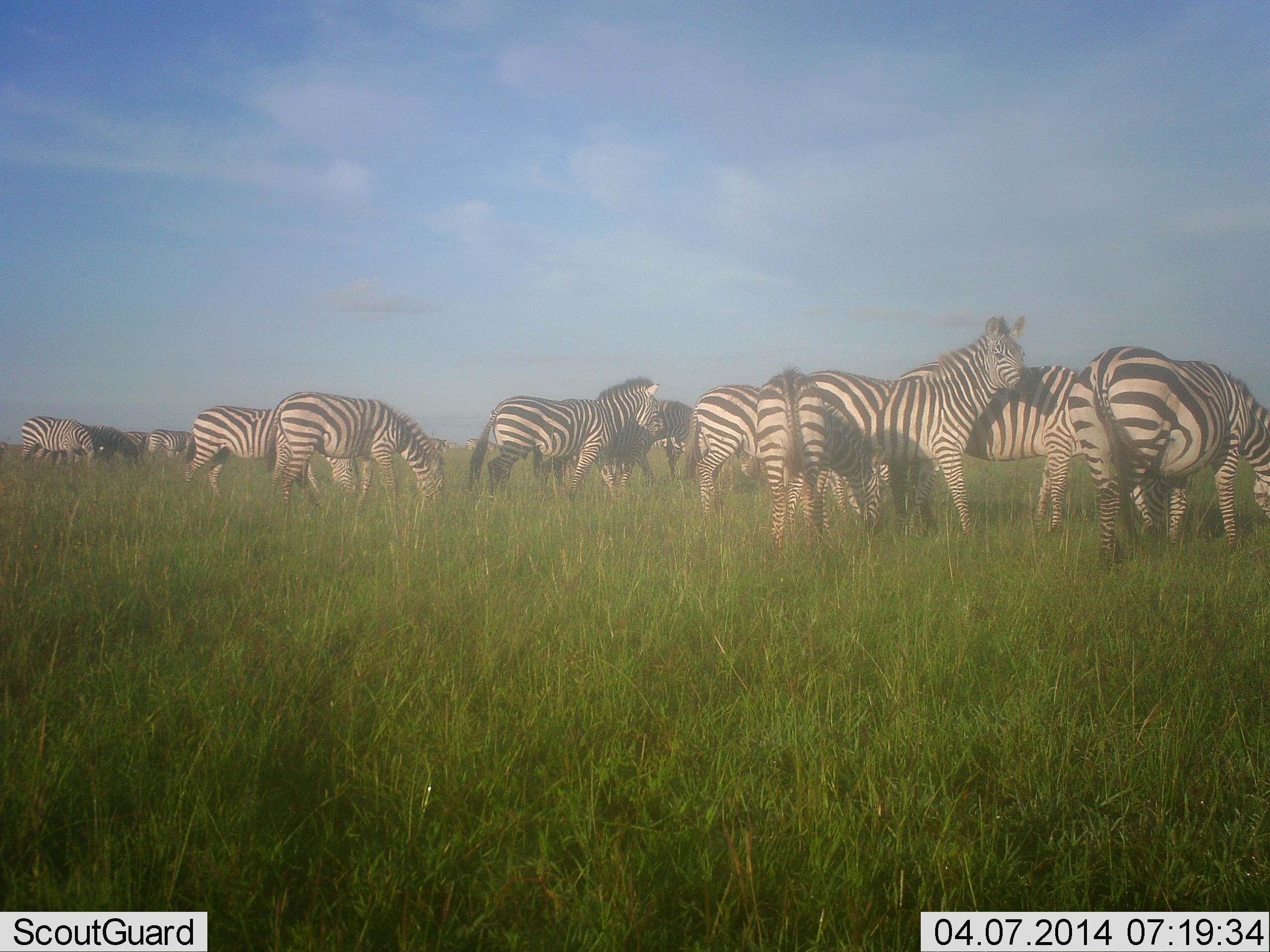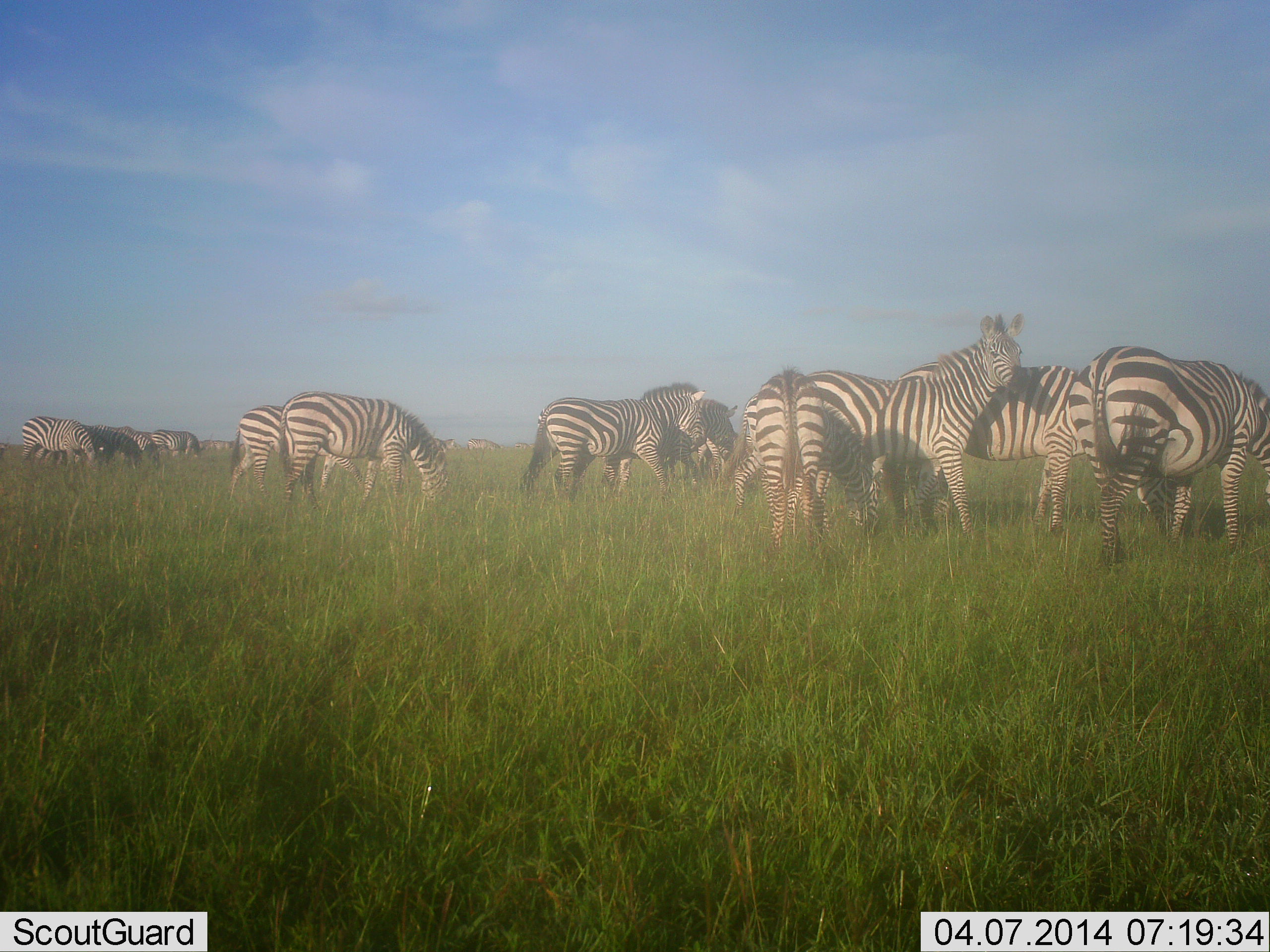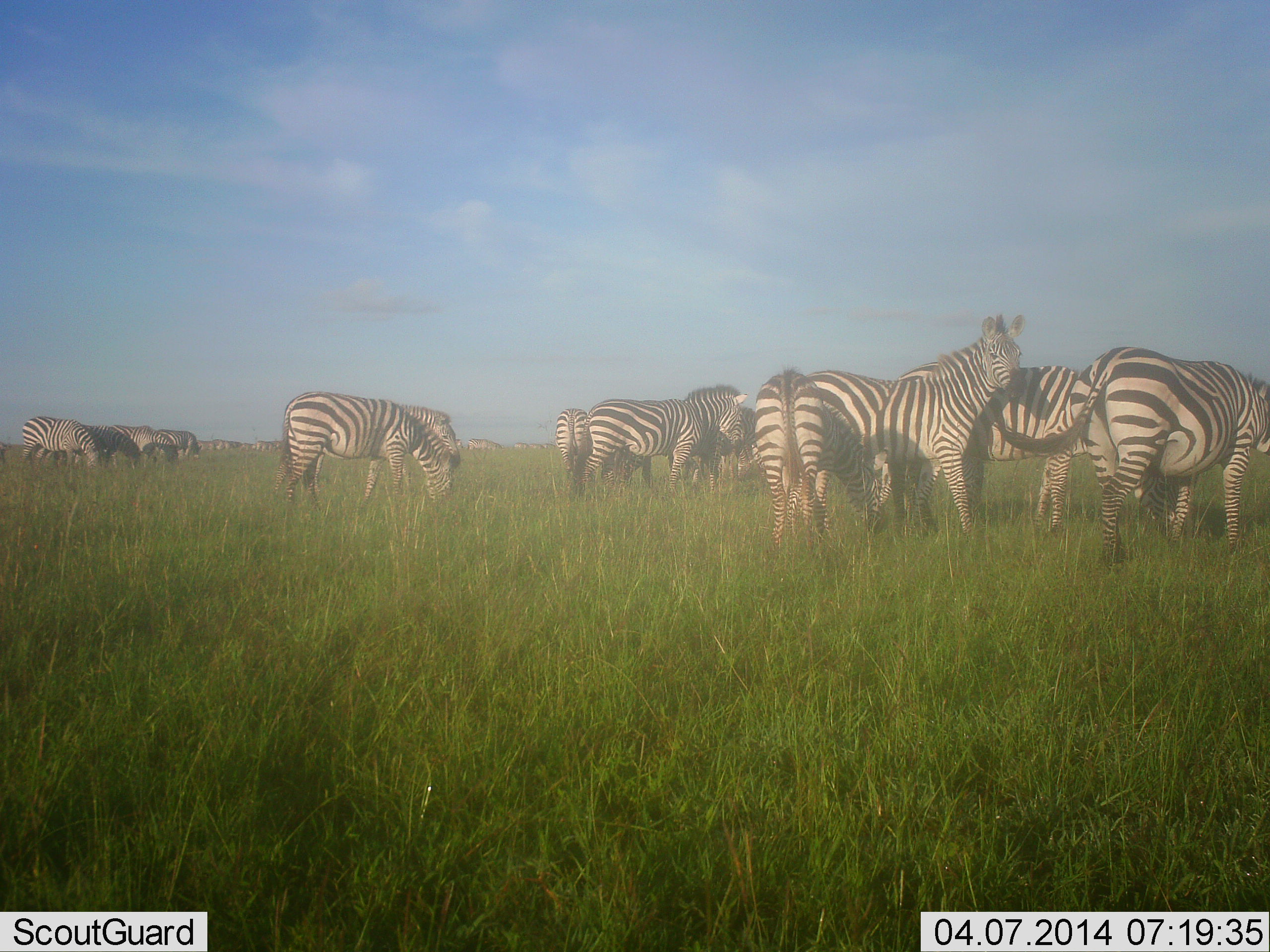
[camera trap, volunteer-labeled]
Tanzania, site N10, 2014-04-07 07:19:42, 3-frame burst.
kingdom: Animalia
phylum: Chordata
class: Mammalia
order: Perissodactyla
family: Equidae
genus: Equus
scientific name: Equus quagga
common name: plains zebra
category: zebra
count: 11-50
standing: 70%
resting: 0%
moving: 40%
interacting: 10%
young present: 0%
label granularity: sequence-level